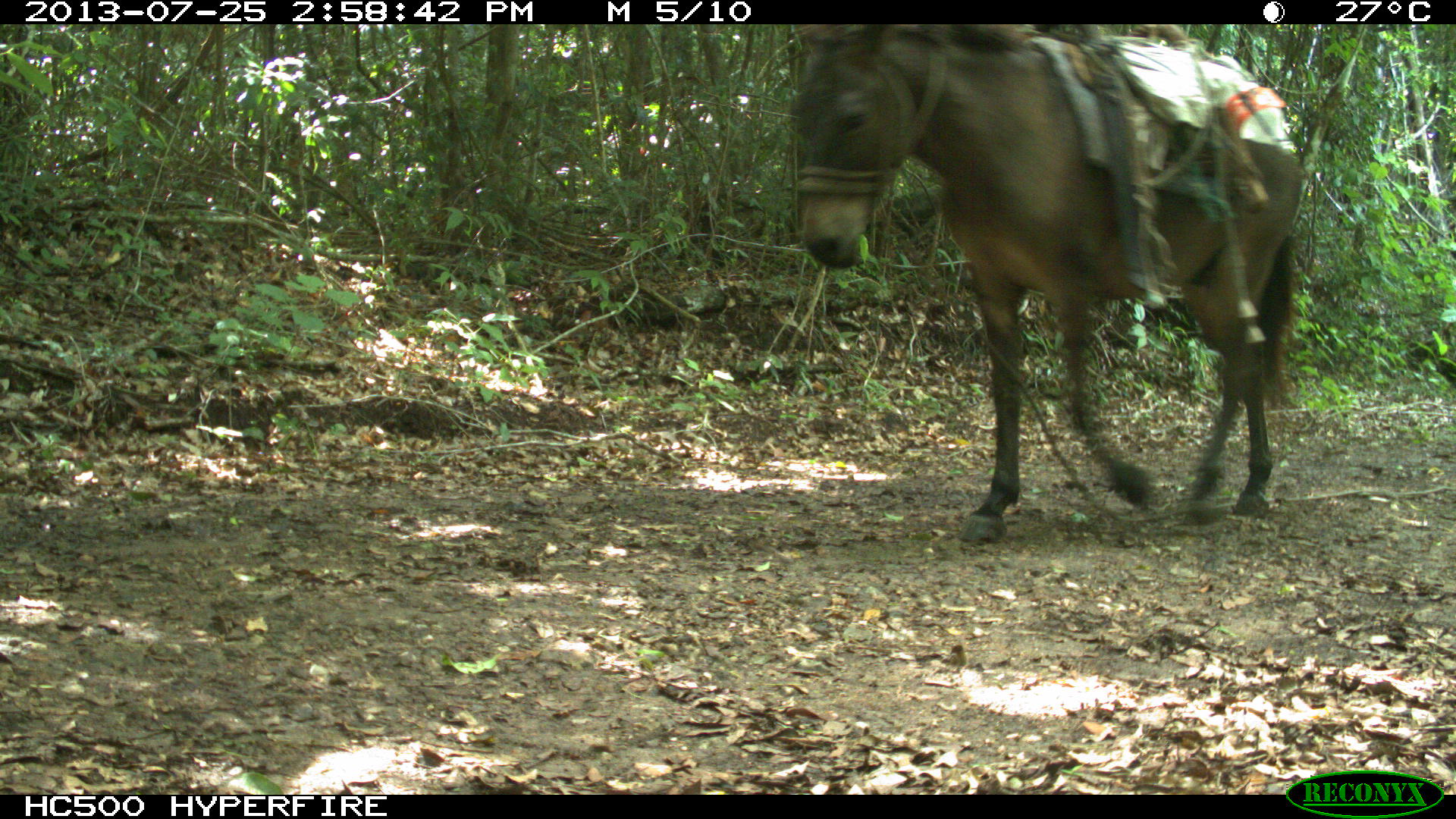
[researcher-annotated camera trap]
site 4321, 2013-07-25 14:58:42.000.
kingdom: Animalia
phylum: Chordata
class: Mammalia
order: Perissodactyla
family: Equidae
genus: Equus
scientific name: Equus ferus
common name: wild horse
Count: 2.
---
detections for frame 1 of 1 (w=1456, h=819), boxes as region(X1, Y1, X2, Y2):
equus ferus: region(786, 25, 1302, 543)